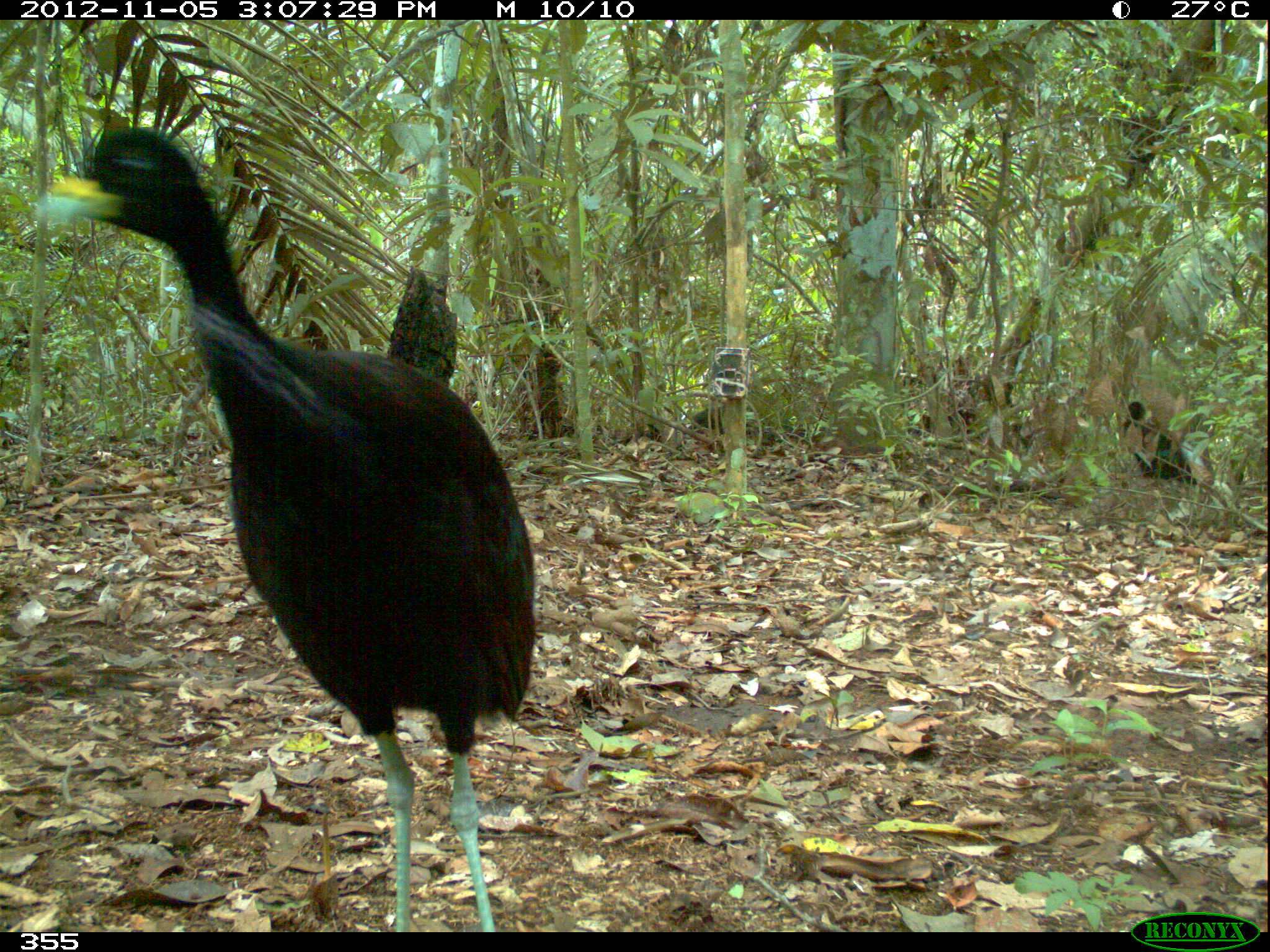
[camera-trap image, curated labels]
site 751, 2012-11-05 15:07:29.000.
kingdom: Animalia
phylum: Chordata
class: Aves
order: Gruiformes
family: Psophiidae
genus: Psophia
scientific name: Psophia leucoptera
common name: pale-winged trumpeter